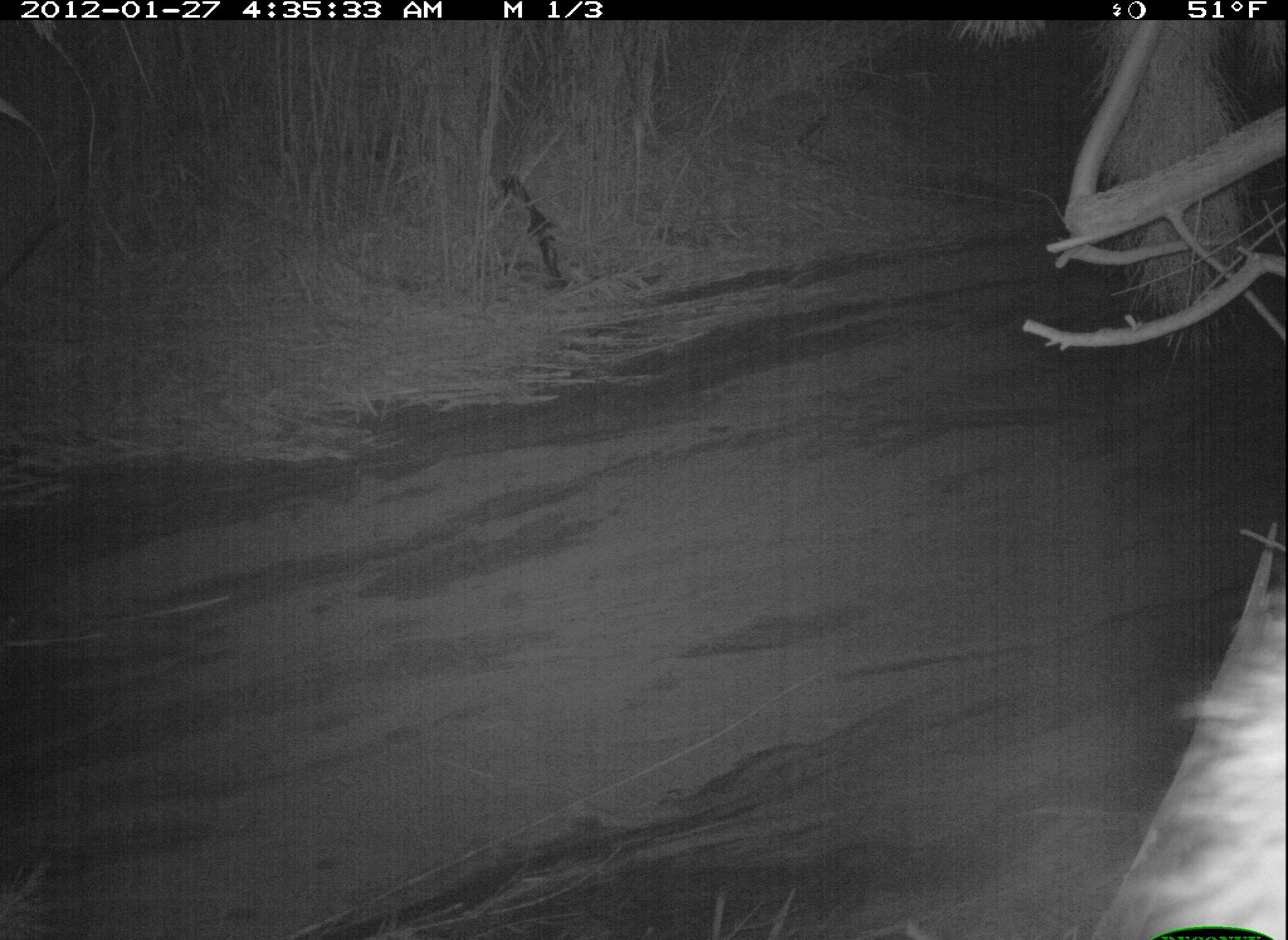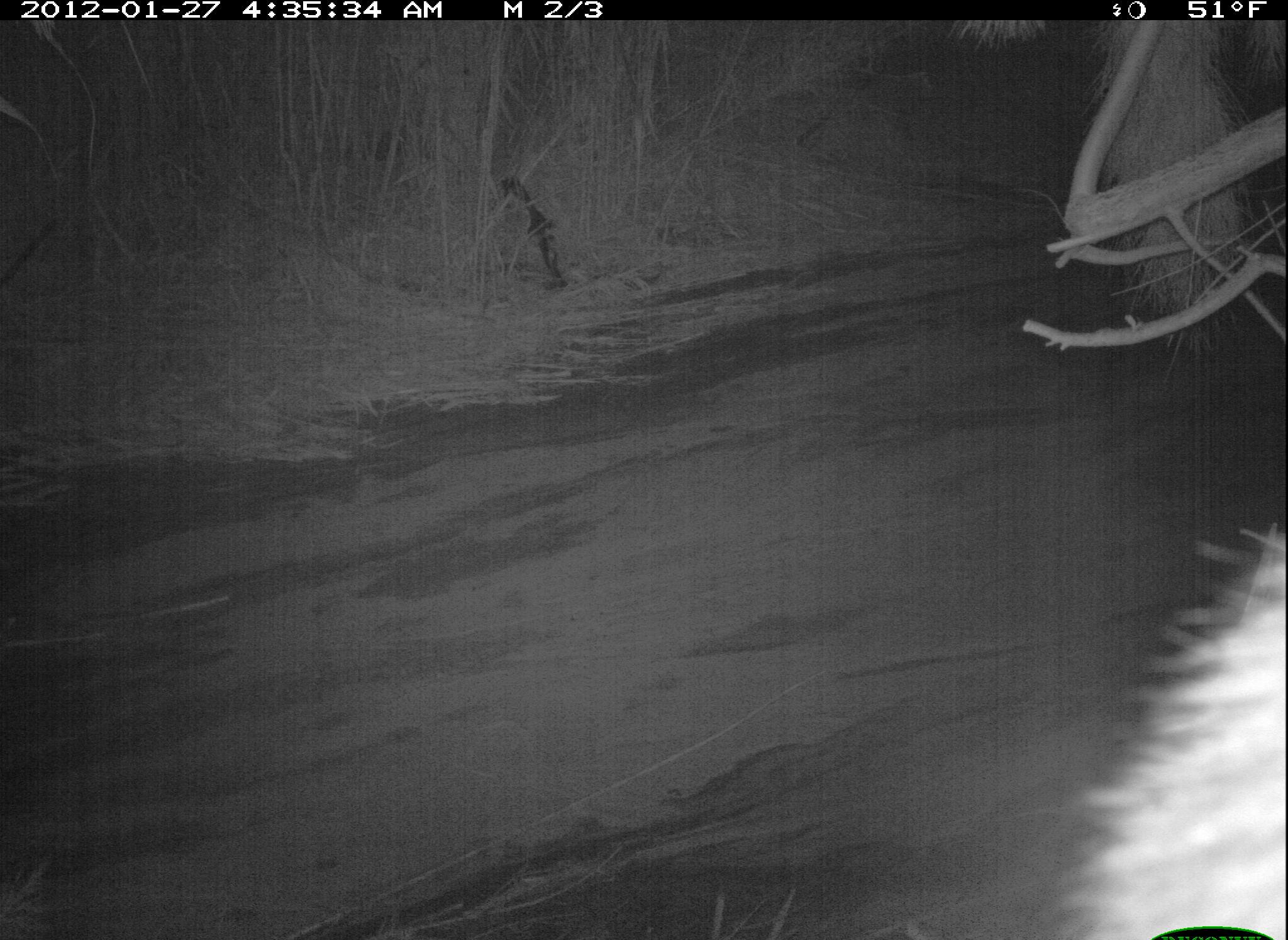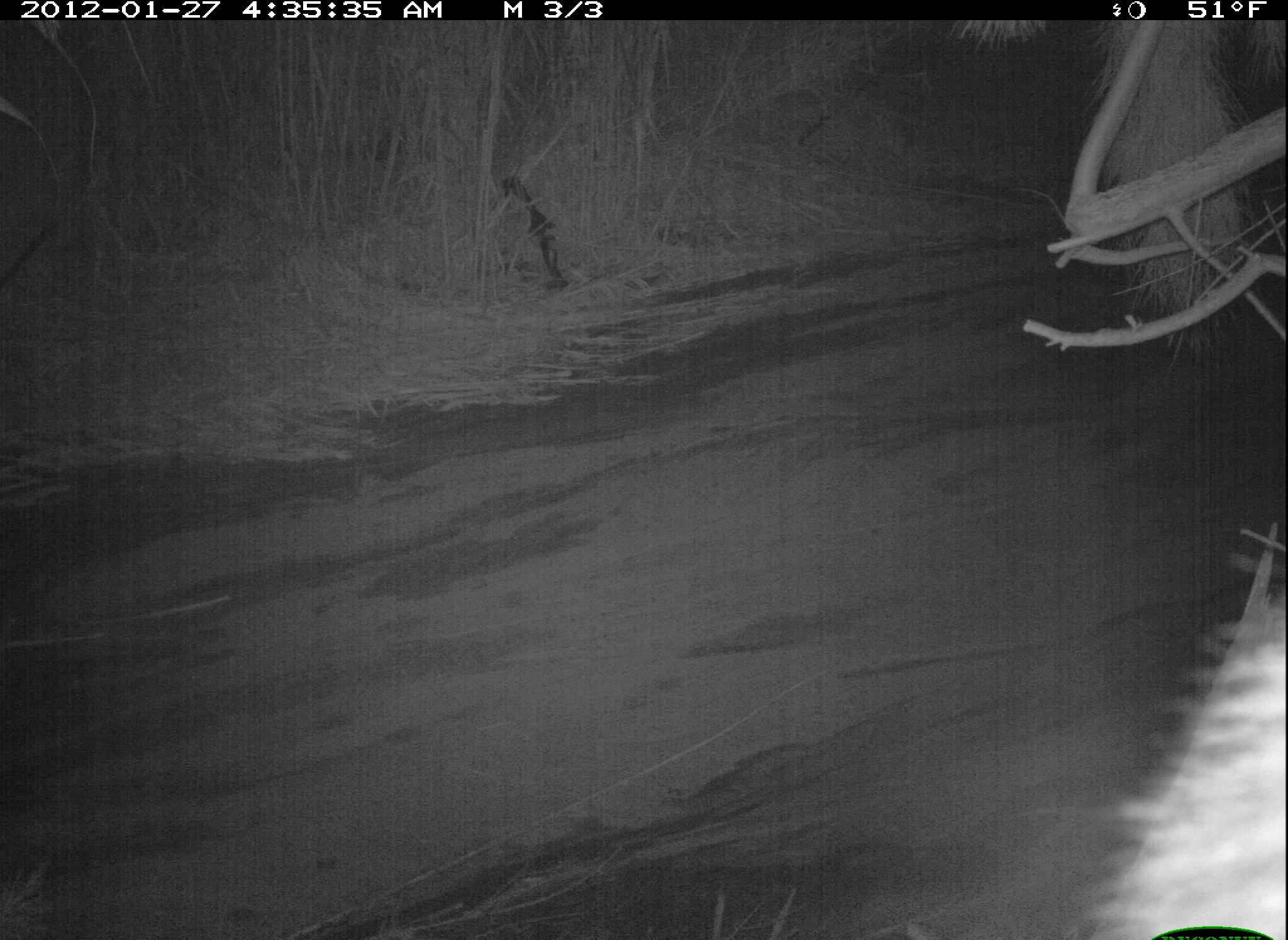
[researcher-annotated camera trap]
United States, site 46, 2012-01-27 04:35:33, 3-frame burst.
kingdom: Animalia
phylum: Chordata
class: Mammalia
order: Carnivora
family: Procyonidae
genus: Procyon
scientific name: Procyon lotor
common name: raccoon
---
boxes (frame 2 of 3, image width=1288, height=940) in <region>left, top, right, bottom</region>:
raccoon: <region>1066, 498, 1286, 940</region>